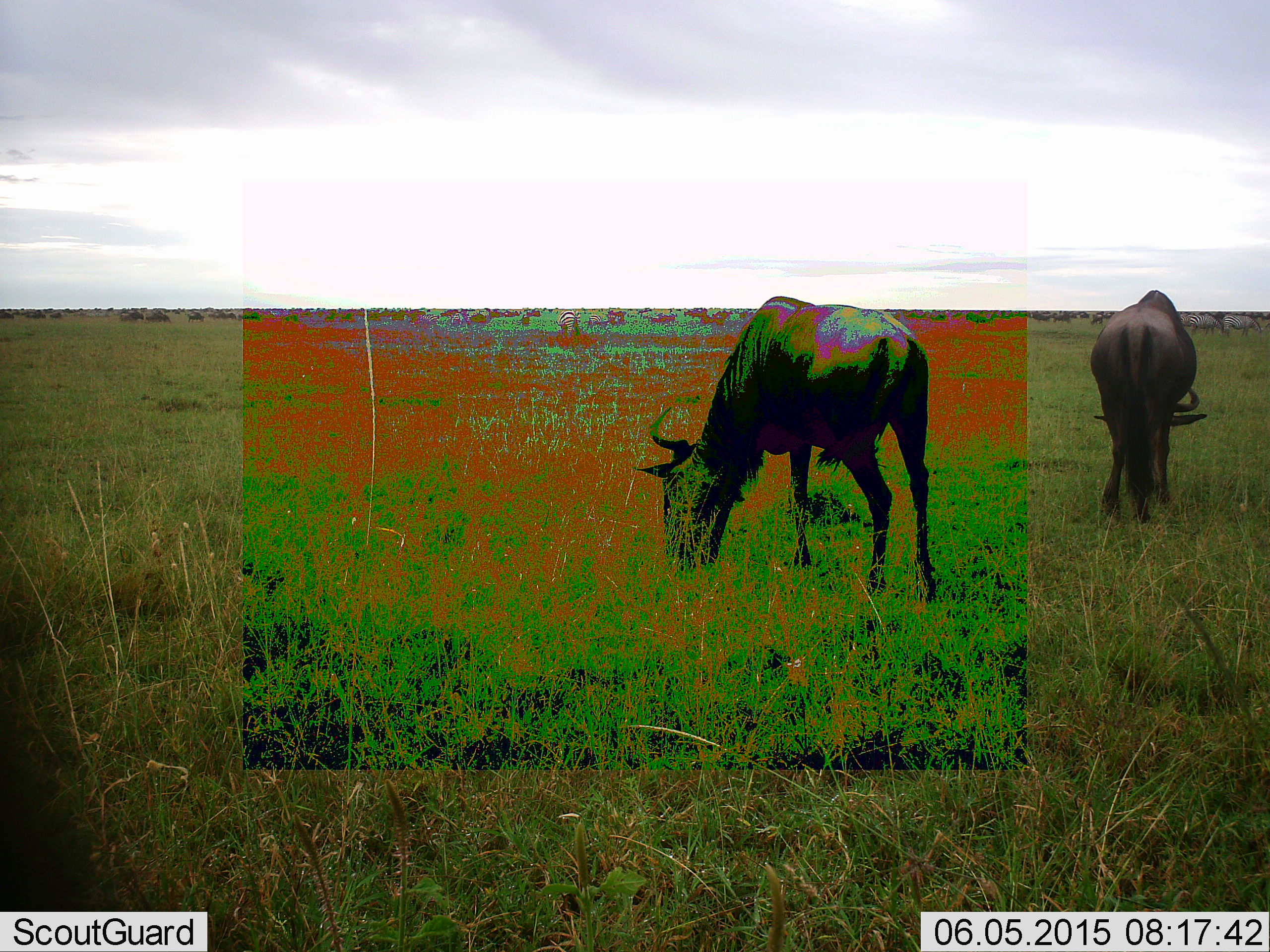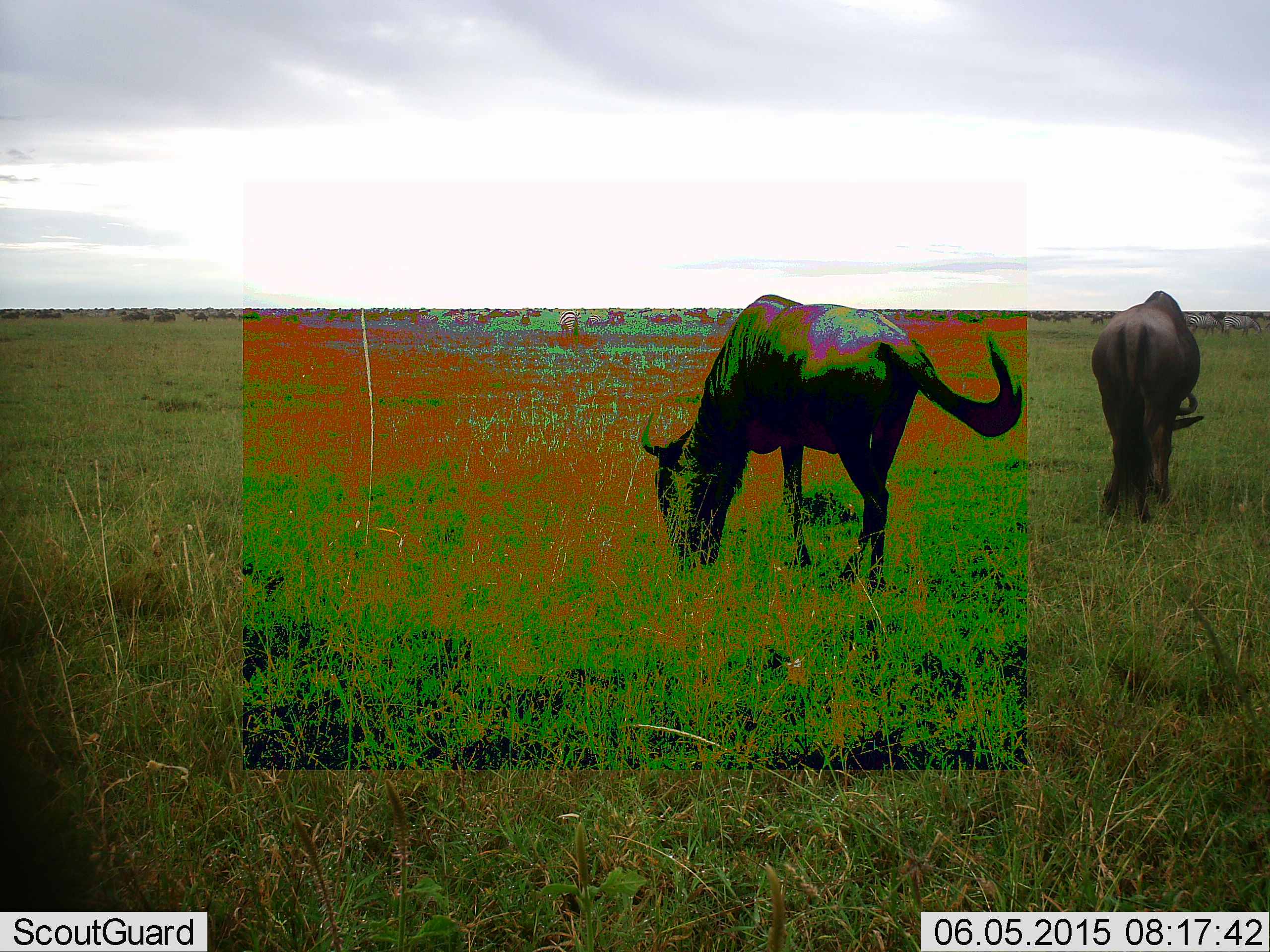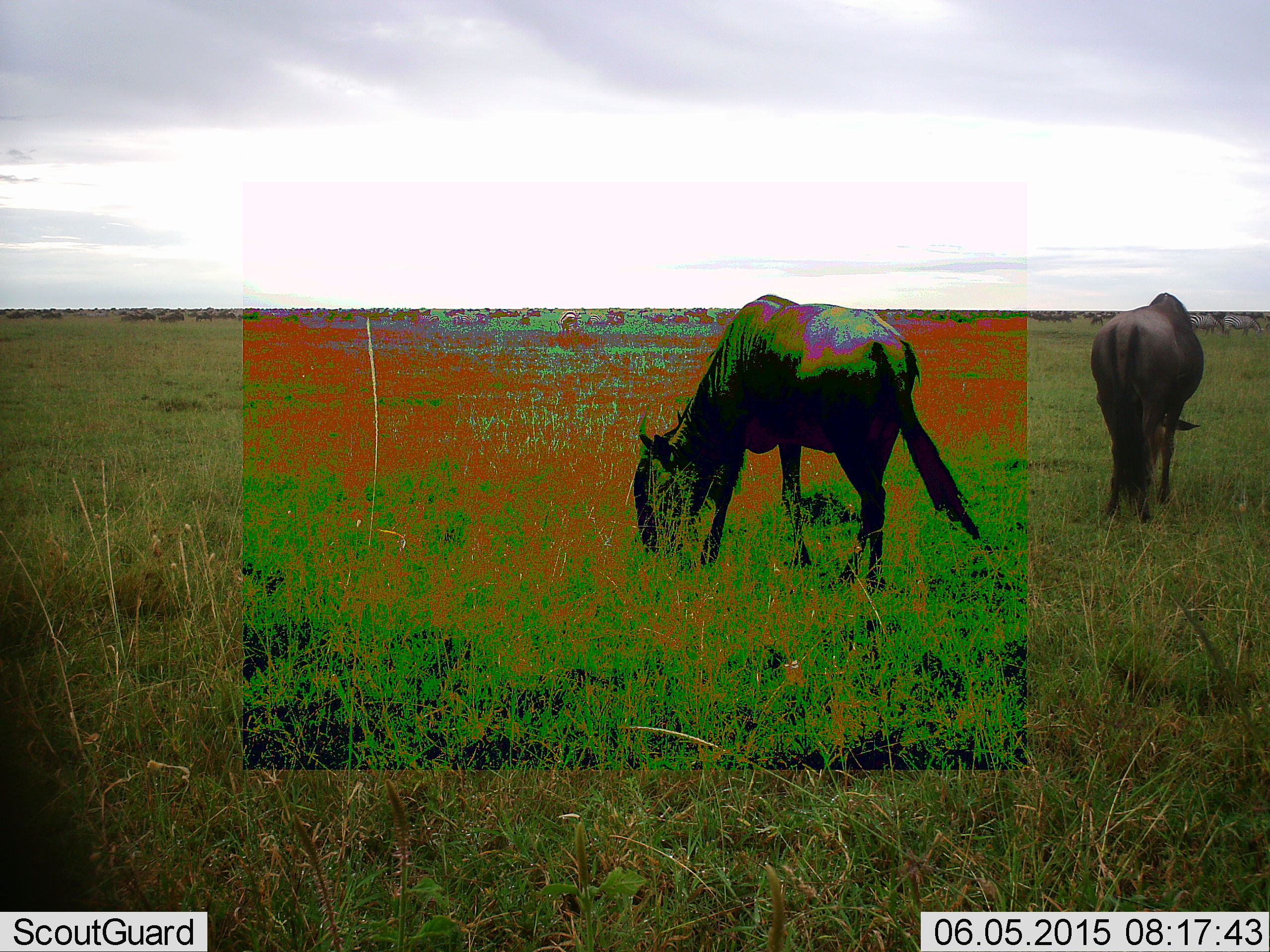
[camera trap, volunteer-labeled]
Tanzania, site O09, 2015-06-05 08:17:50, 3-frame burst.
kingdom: Animalia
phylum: Chordata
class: Mammalia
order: Artiodactyla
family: Bovidae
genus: Connochaetes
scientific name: Connochaetes taurinus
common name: blue wildebeest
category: wildebeest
Wildebeest (blue wildebeest) (Connochaetes taurinus), count 2. Behavior (volunteer vote fractions): standing 60%, resting 10%, moving 30%, interacting 0%. Young present (vote fraction): 0%. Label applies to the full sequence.